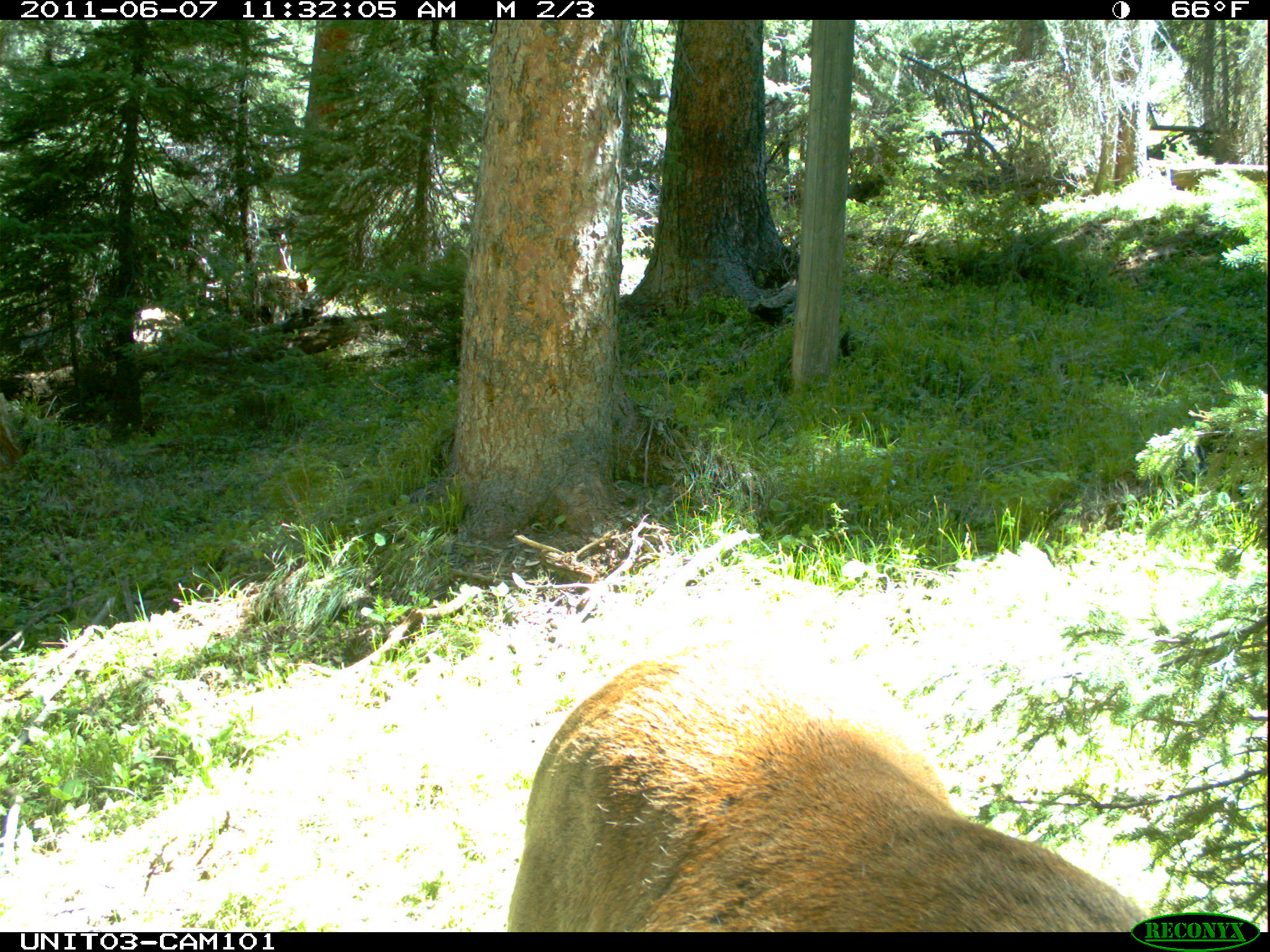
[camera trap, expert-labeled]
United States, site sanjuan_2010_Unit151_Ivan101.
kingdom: Animalia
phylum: Chordata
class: Mammalia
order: Artiodactyla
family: Cervidae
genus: Cervus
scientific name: Cervus elaphus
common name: red deer